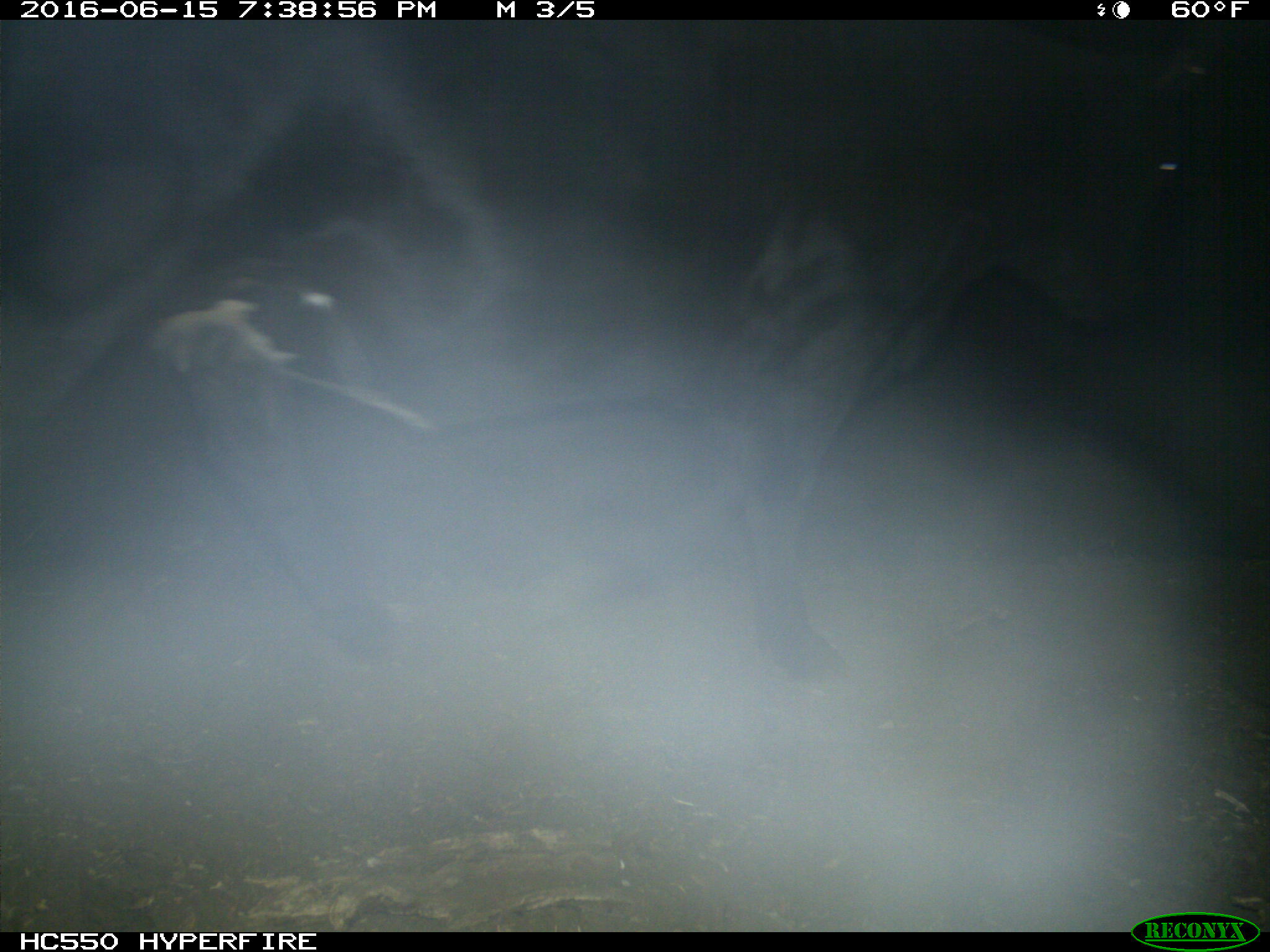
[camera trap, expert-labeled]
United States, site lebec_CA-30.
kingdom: Animalia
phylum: Chordata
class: Mammalia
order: Artiodactyla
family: Bovidae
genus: Bos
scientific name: Bos taurus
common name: domestic cow